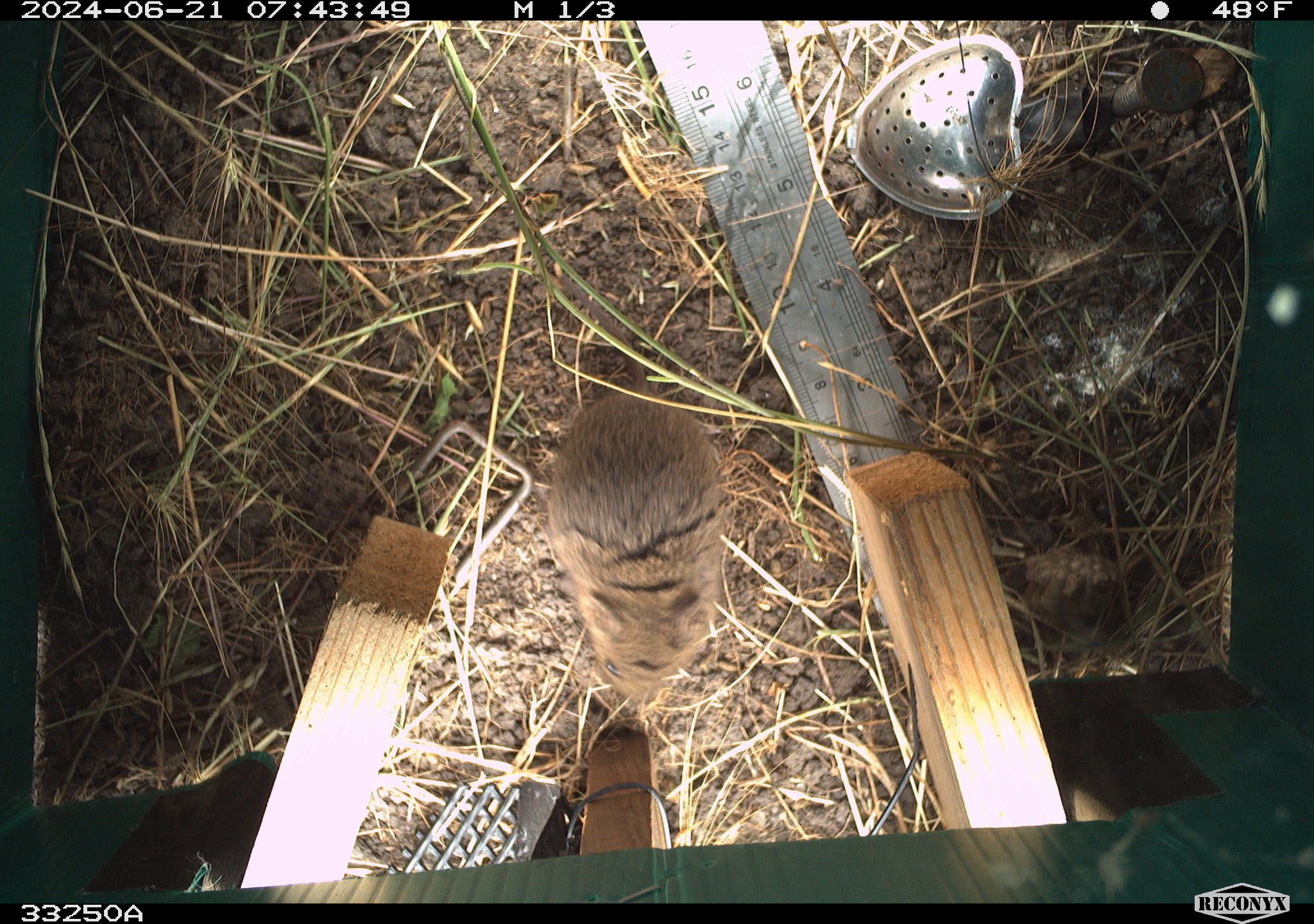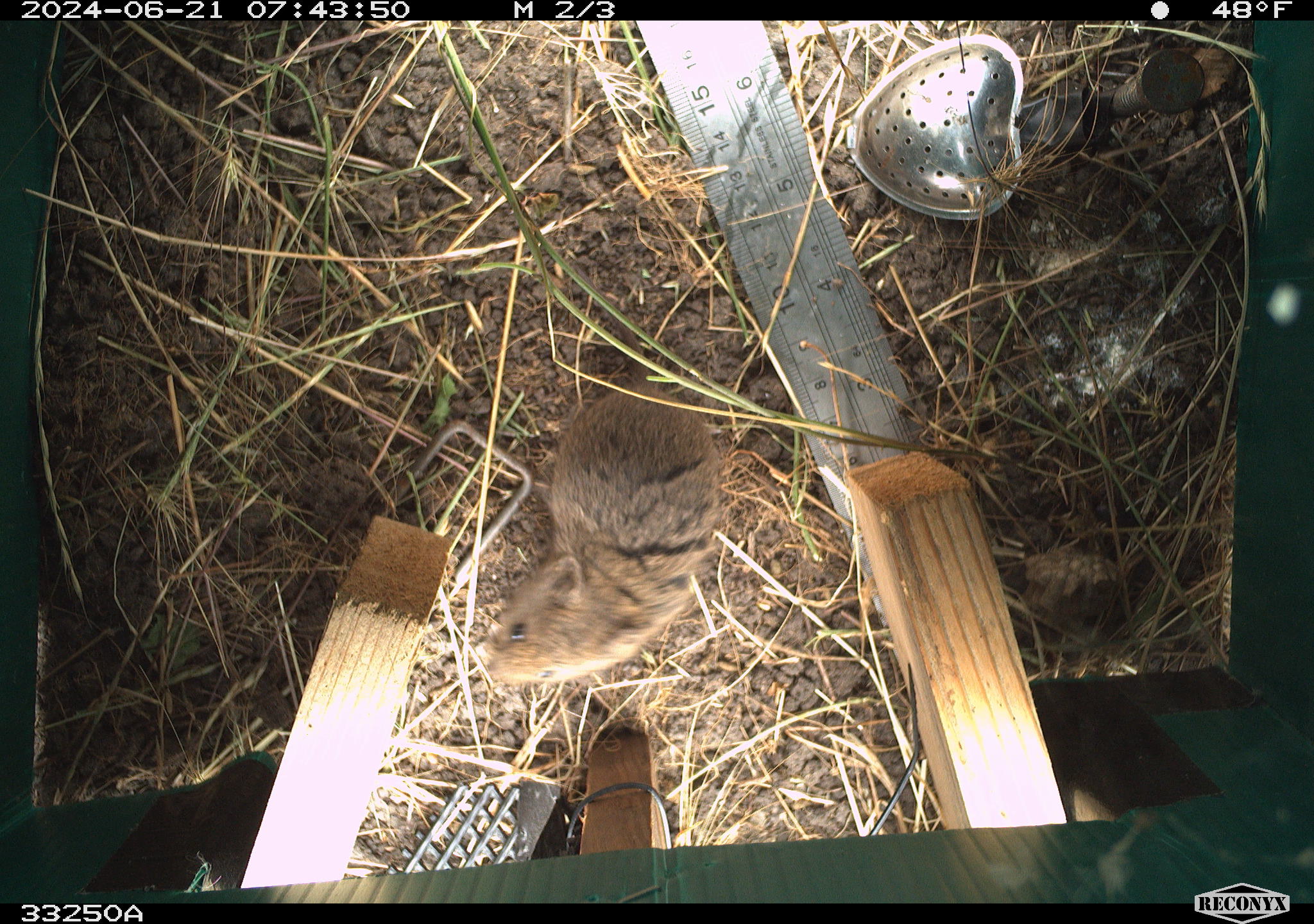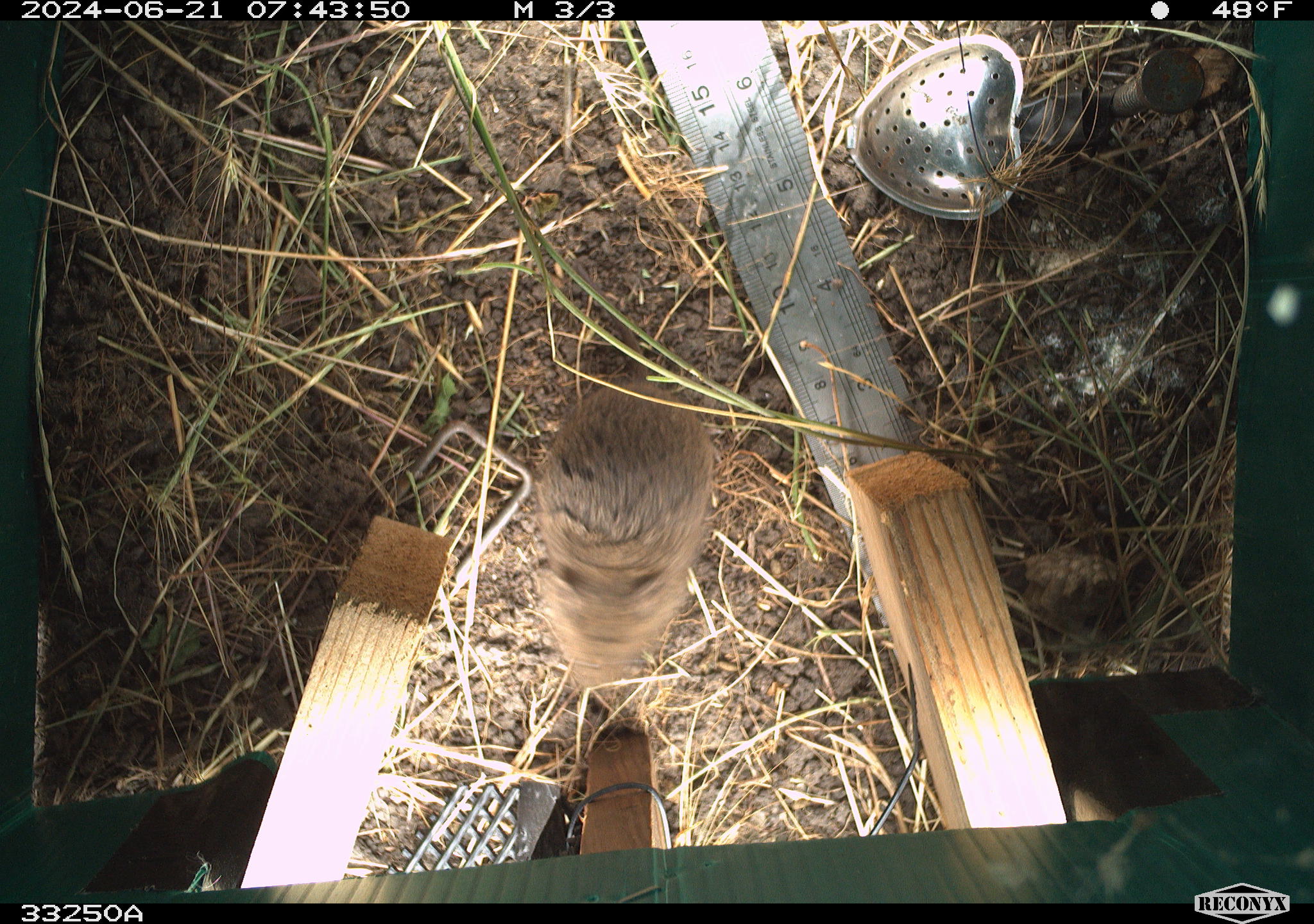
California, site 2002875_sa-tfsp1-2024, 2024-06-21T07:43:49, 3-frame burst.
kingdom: Animalia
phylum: Chordata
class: Mammalia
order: Rodentia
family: Cricetidae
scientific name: Arvicolinae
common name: voles, lemmings, and muskrats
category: arvicolinae subfamily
Arvicolinae subfamily (voles, lemmings, and muskrats) (Arvicolinae).